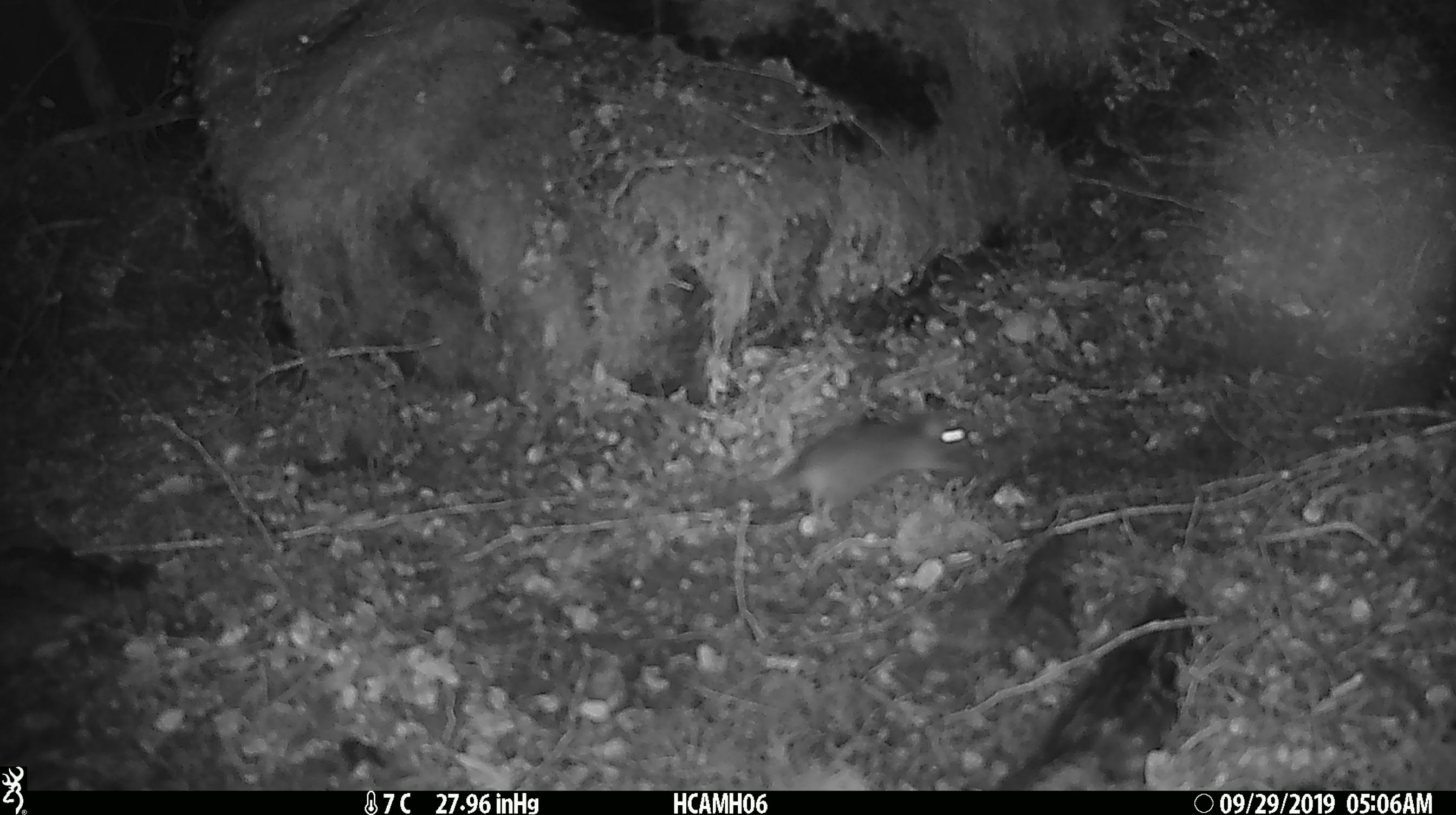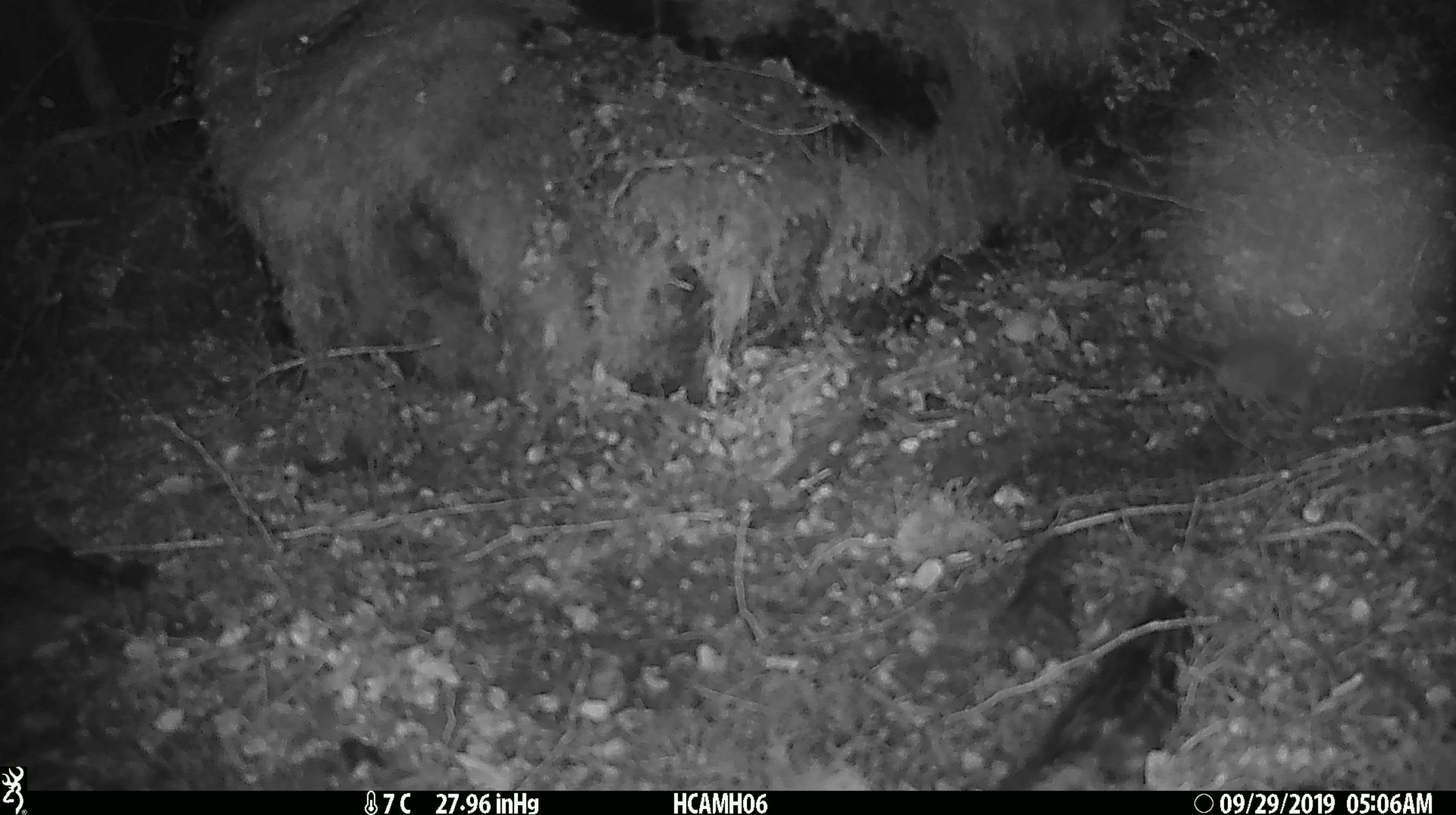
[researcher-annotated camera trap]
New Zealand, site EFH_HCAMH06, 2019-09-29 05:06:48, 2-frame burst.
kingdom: Animalia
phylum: Chordata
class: Mammalia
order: Rodentia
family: Muridae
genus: Mus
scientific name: Mus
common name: mouse